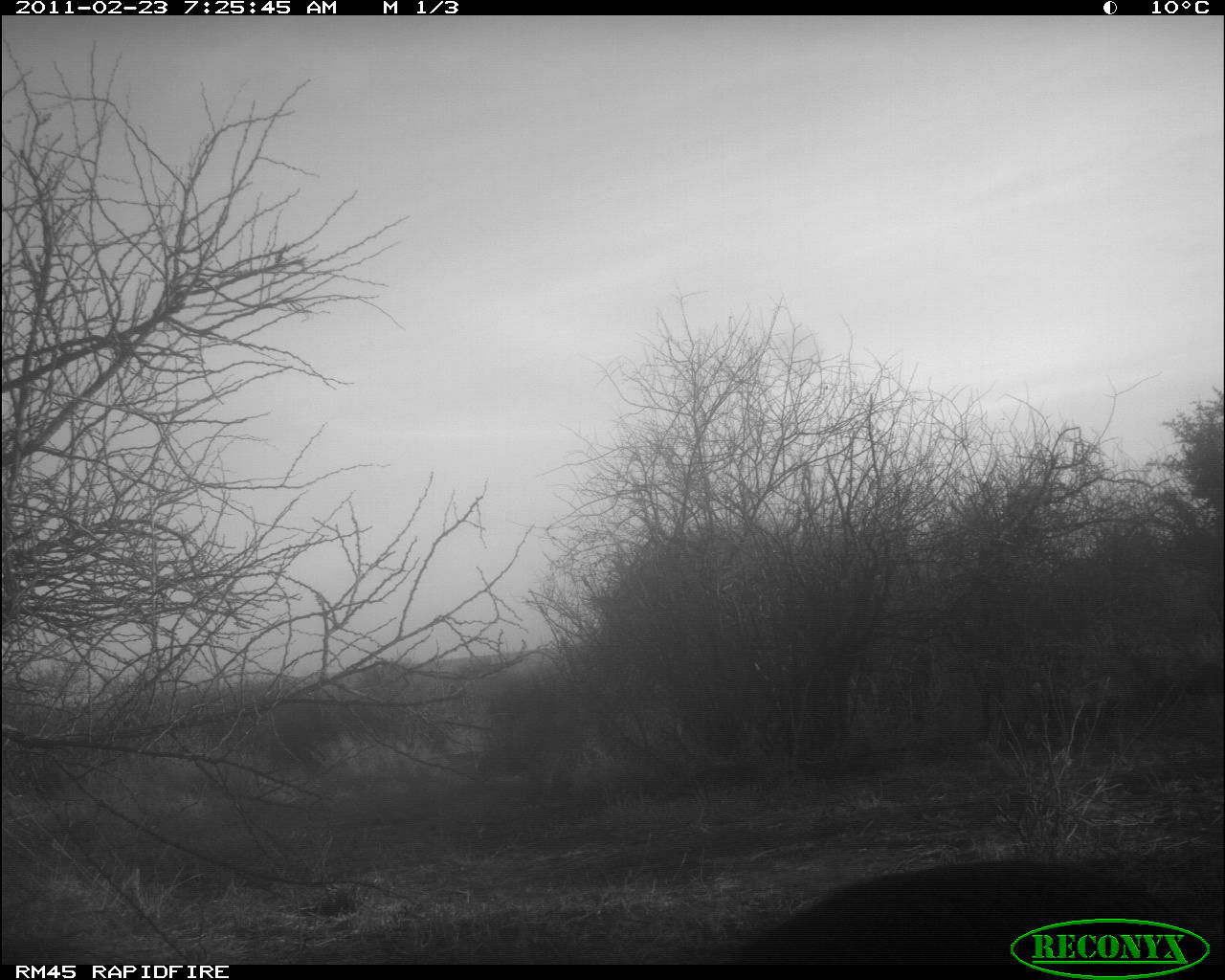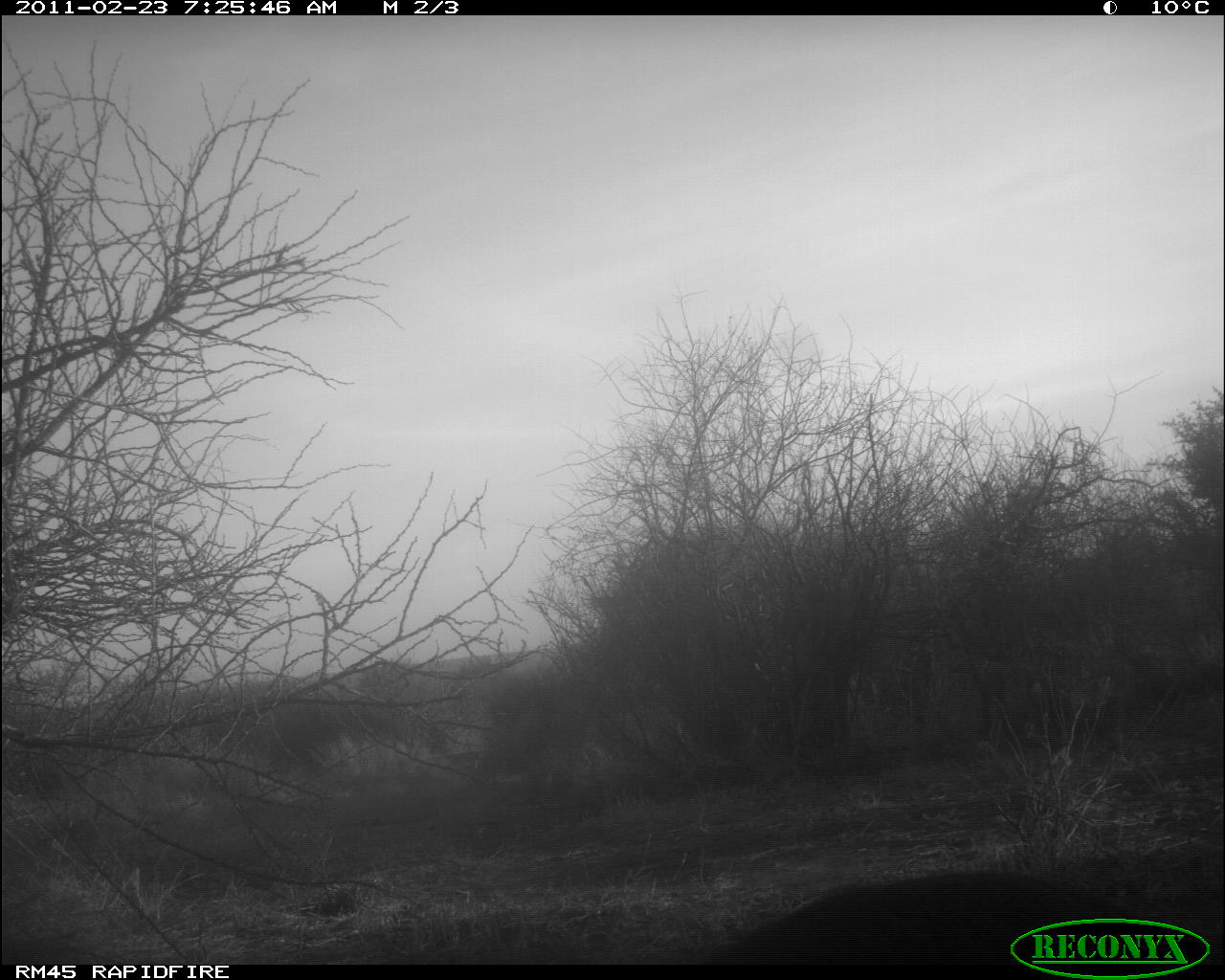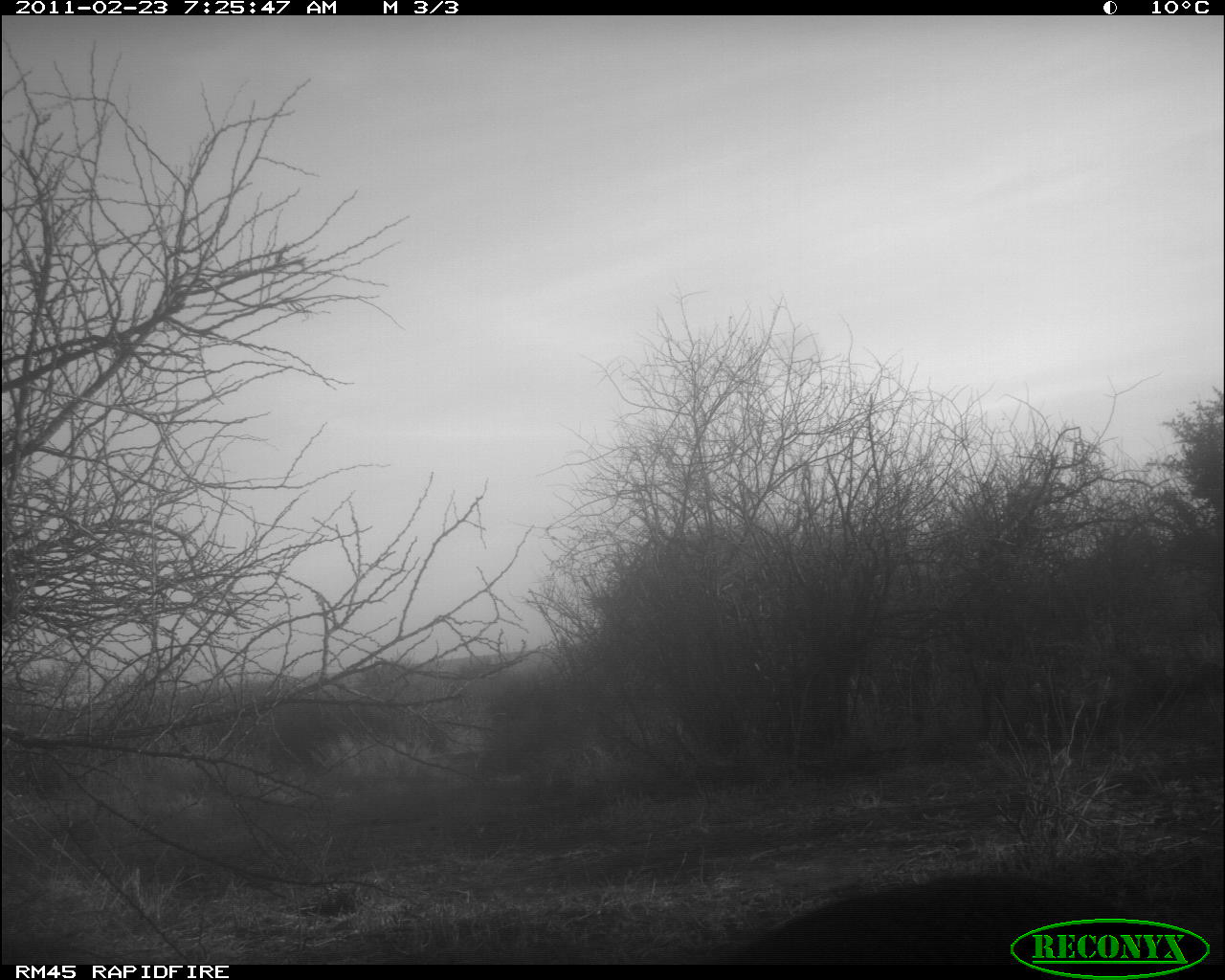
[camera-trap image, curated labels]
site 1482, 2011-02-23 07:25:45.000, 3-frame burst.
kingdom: Animalia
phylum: Chordata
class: Mammalia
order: Artiodactyla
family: Bovidae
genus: Madoqua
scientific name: Madoqua guentheri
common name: günther's dik-dik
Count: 1.